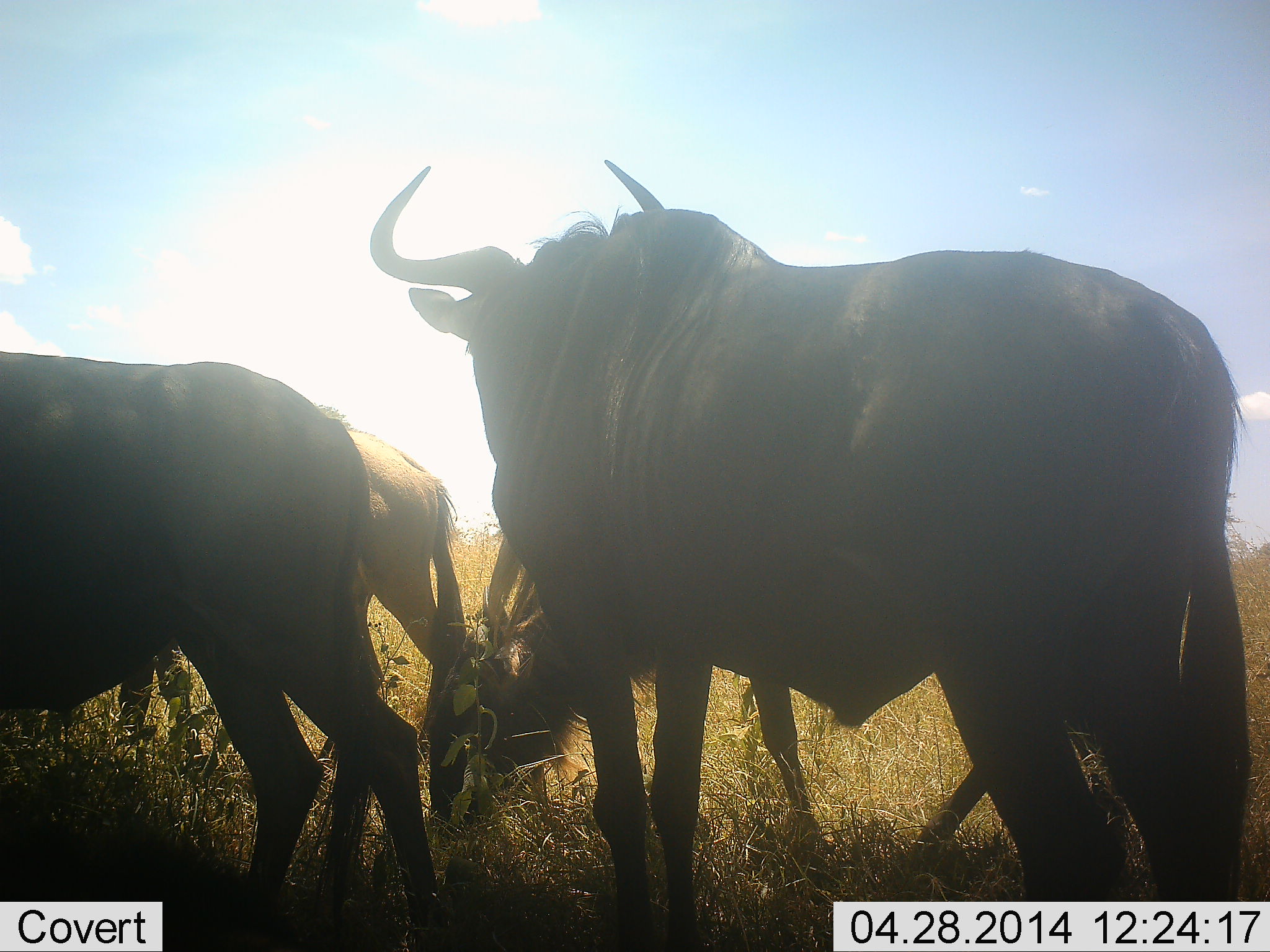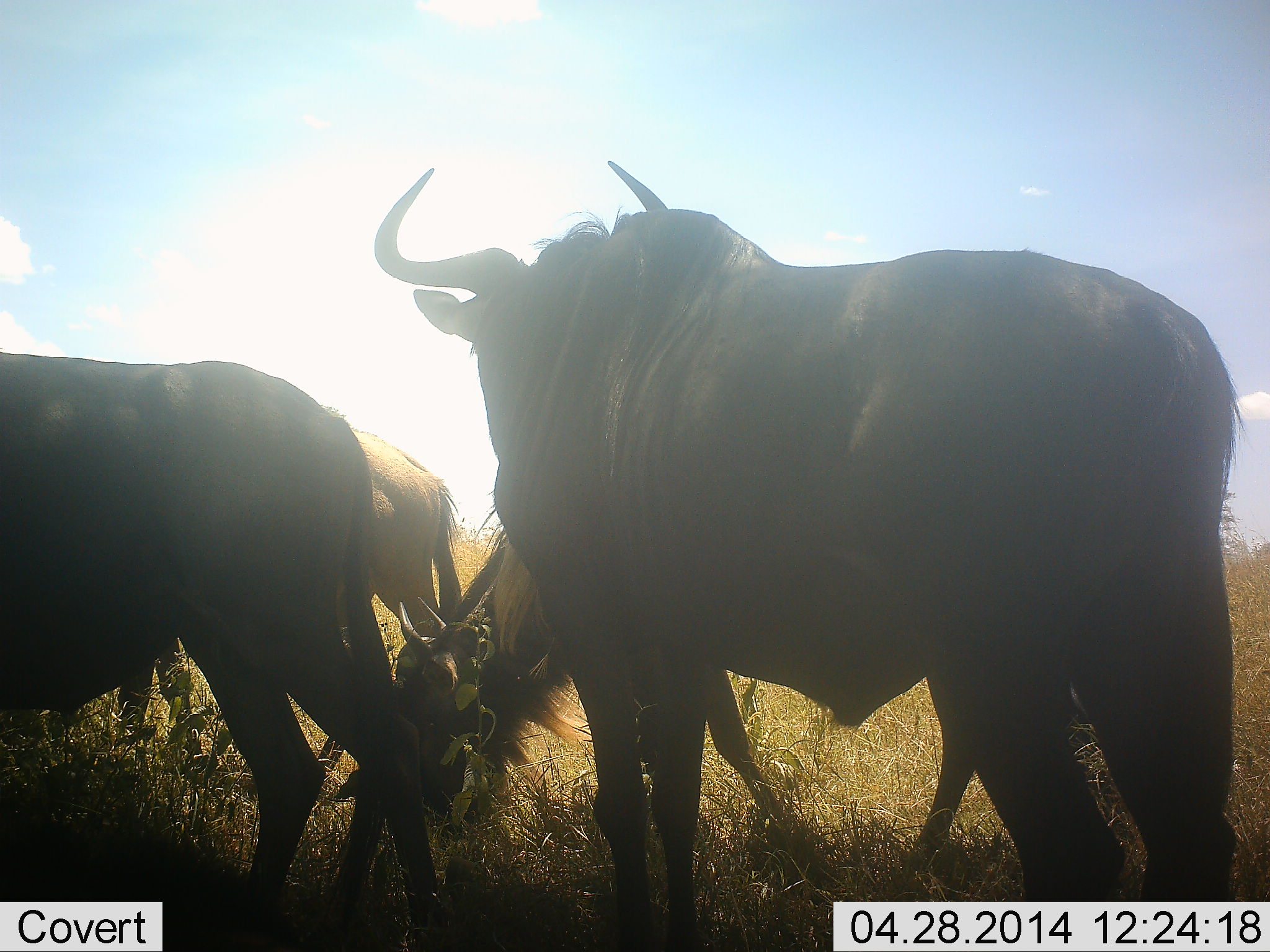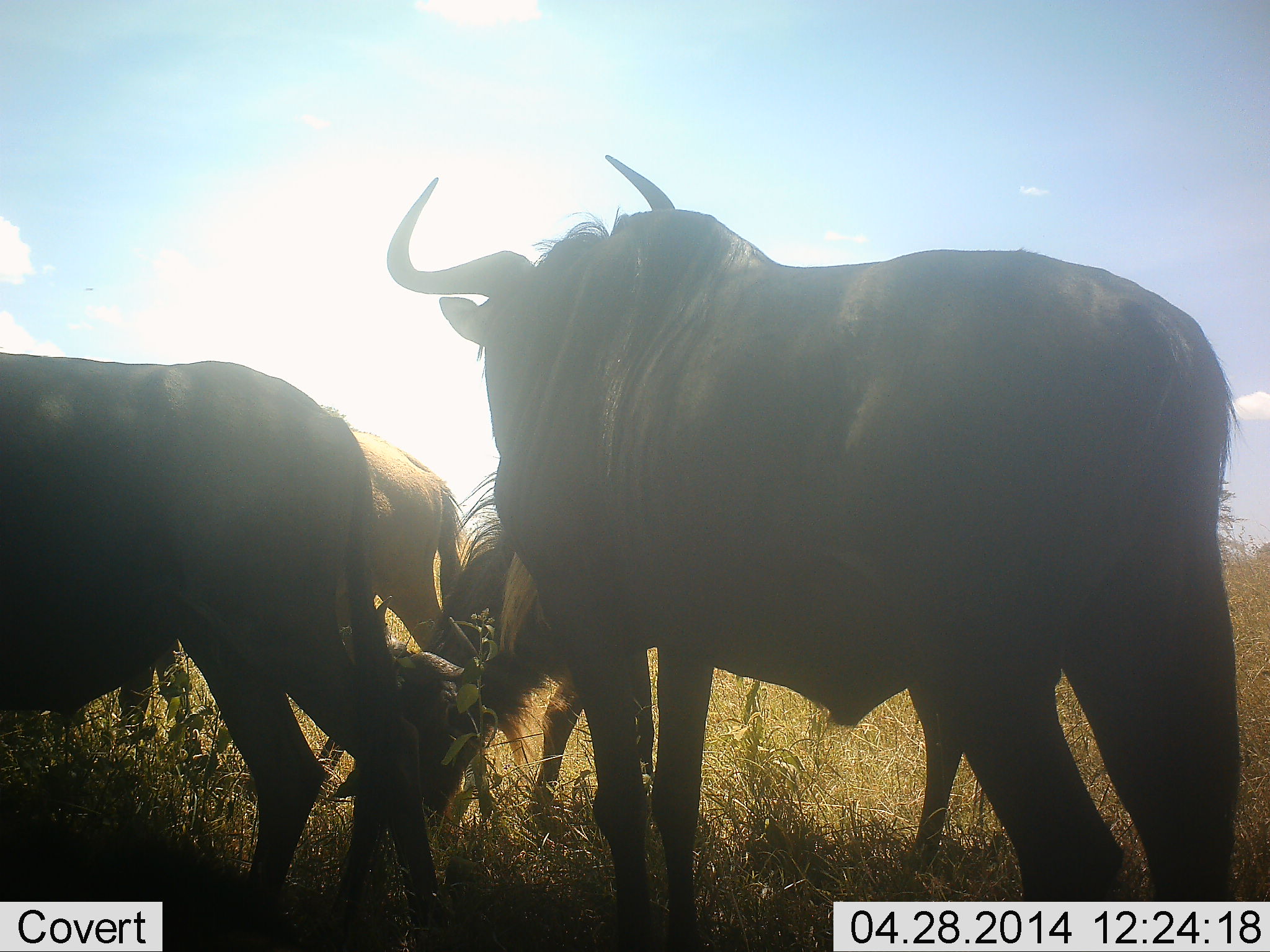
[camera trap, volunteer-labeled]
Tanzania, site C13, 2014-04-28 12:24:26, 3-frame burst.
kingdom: Animalia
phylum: Chordata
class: Mammalia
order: Artiodactyla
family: Bovidae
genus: Connochaetes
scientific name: Connochaetes taurinus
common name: blue wildebeest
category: wildebeest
Wildebeest (blue wildebeest) (Connochaetes taurinus), count 4. Behavior (volunteer vote fractions): standing 66%, resting 2%, moving 14%, interacting 2%. Young present (vote fraction): 4%. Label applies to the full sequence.